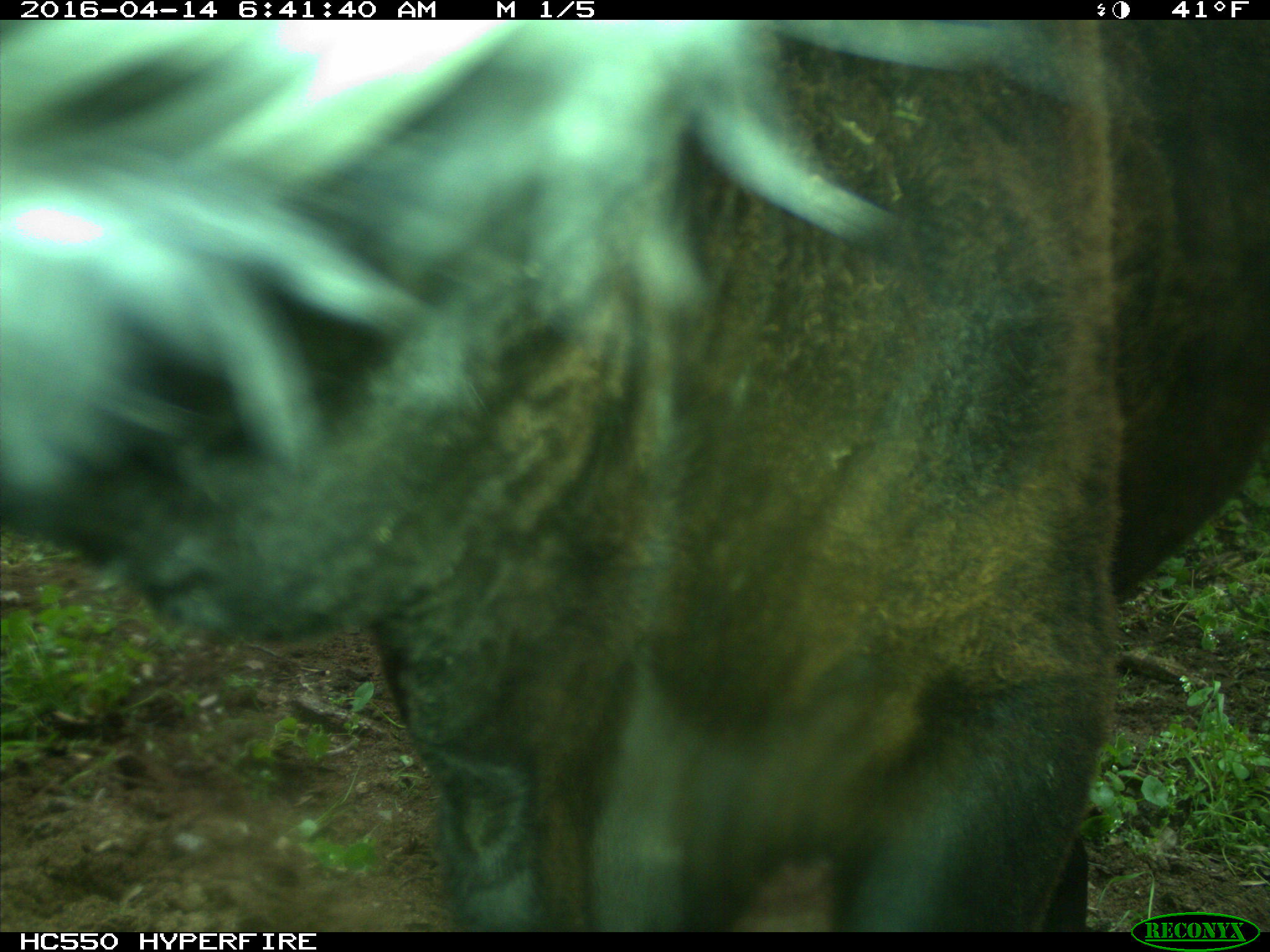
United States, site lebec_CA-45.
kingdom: Animalia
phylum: Chordata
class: Mammalia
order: Artiodactyla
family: Bovidae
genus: Bos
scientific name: Bos taurus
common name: domestic cow